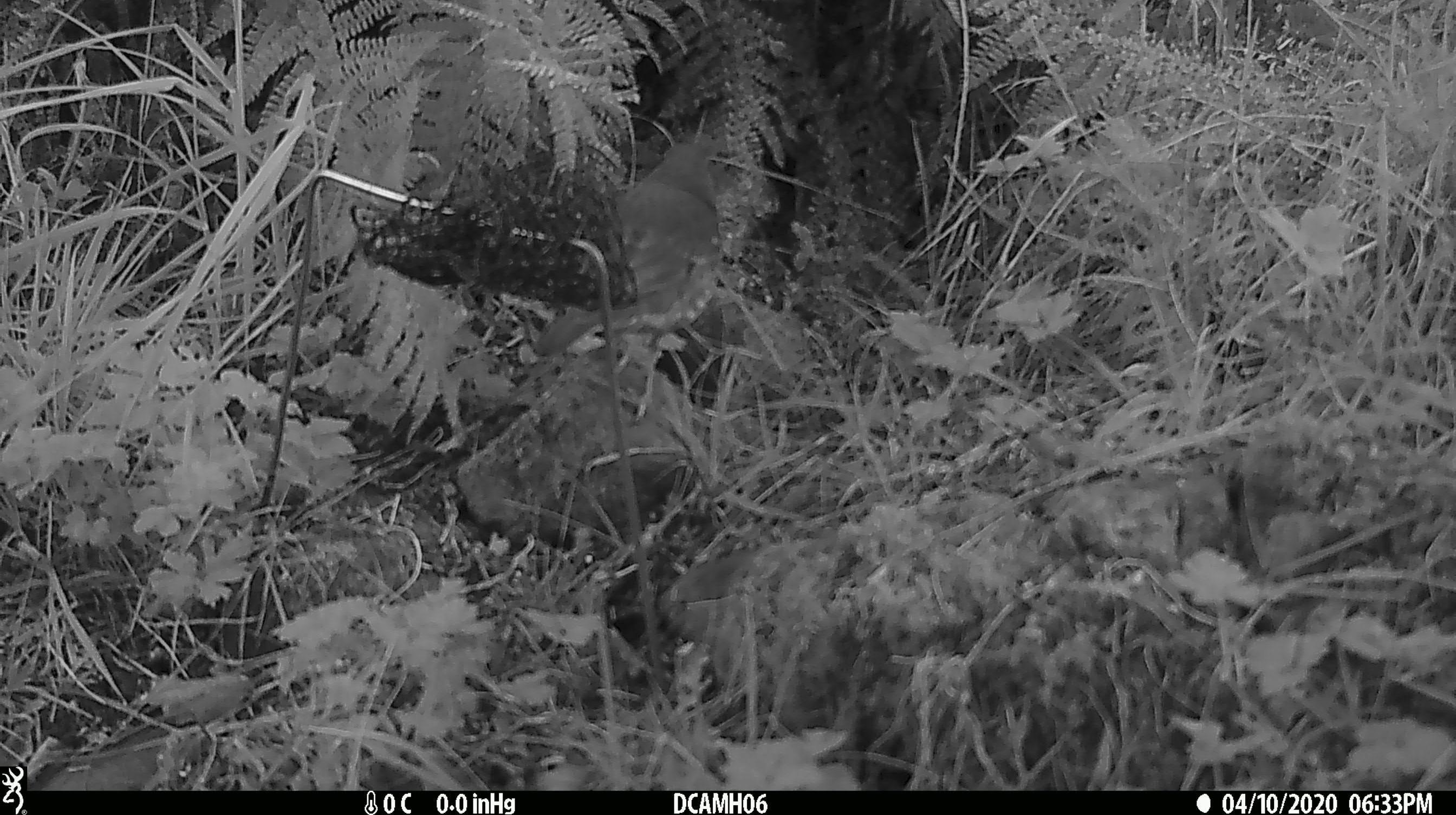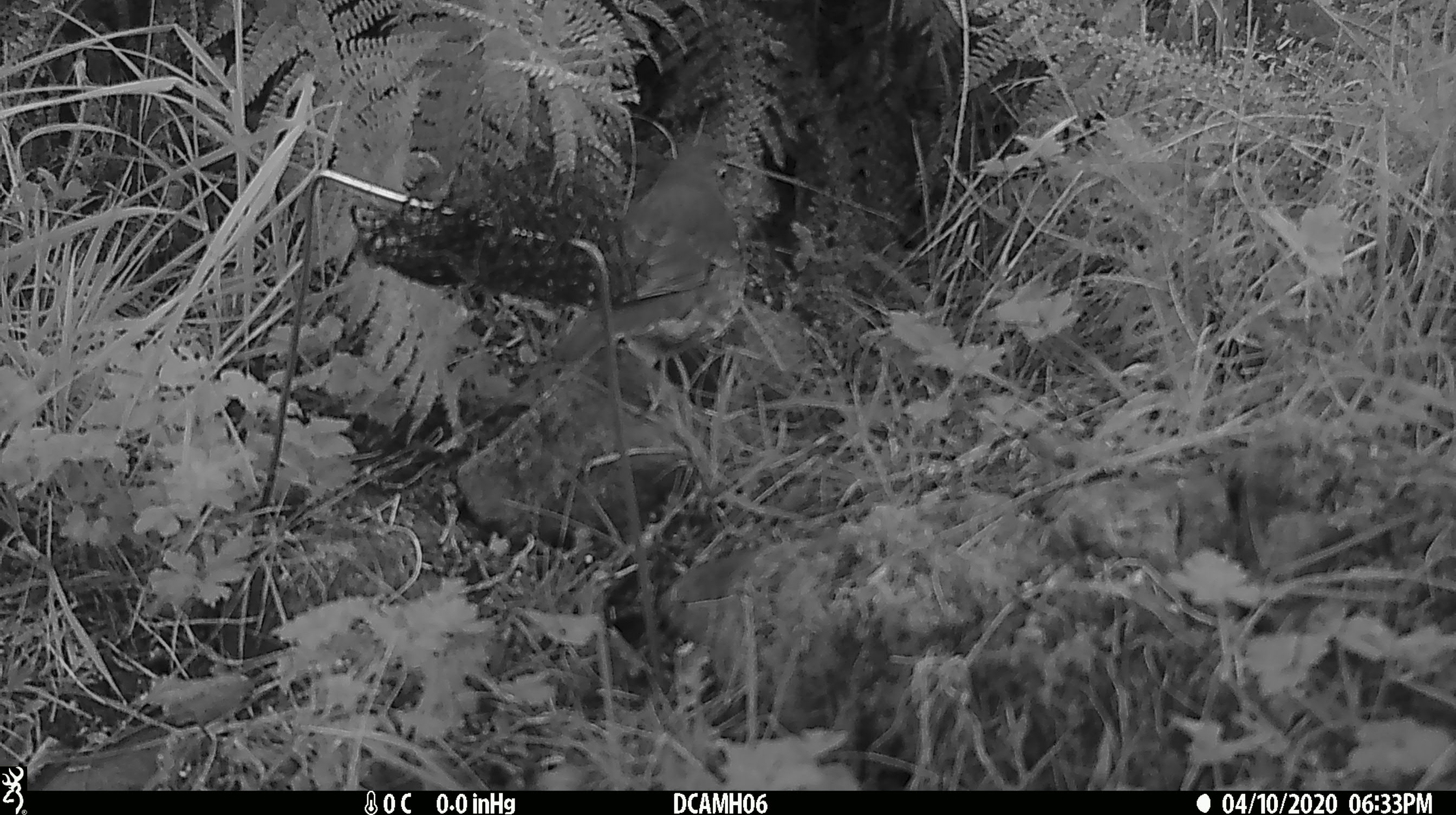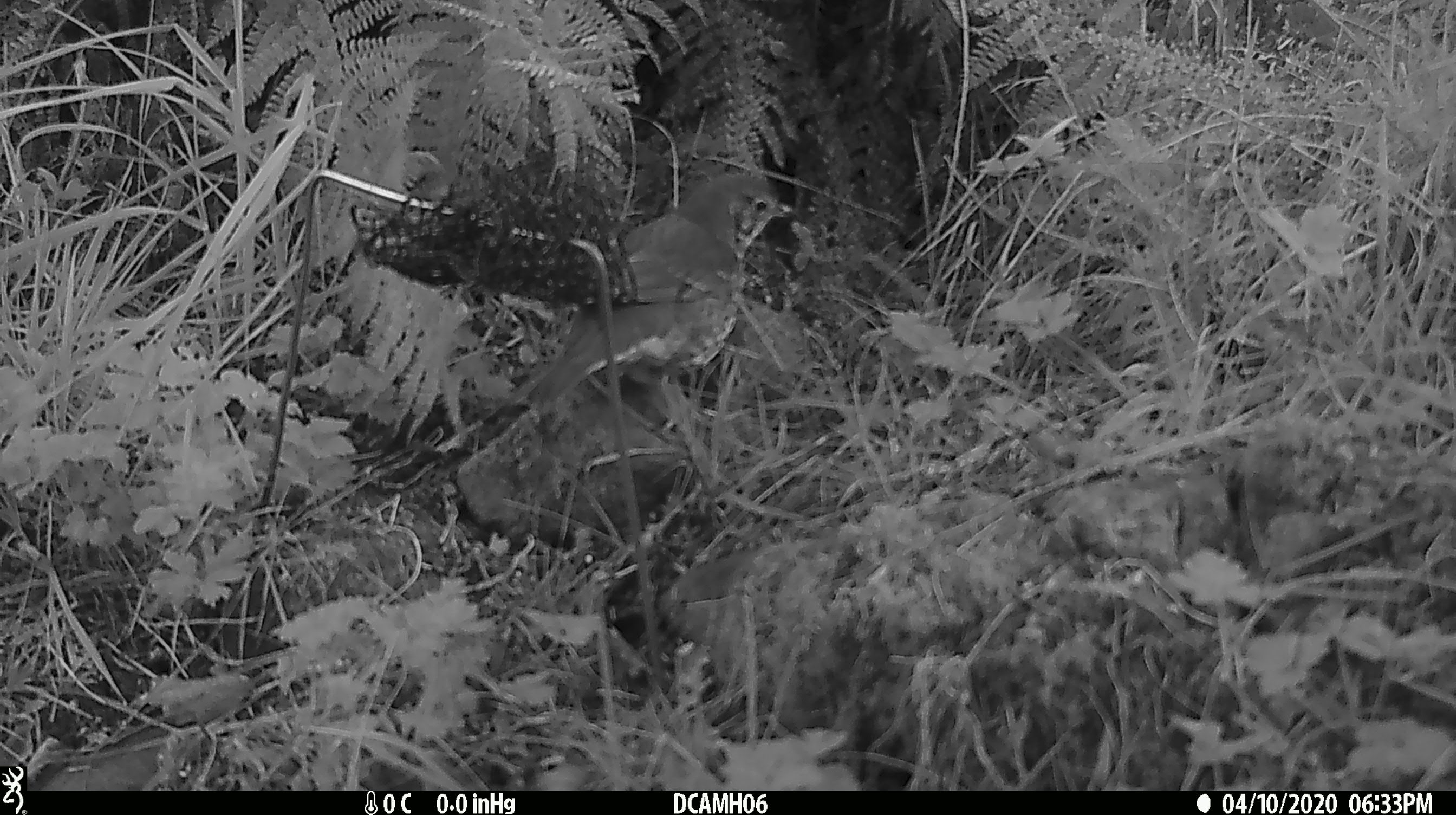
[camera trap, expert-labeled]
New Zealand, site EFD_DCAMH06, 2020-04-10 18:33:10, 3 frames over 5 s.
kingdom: Animalia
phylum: Chordata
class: Aves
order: Passeriformes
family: Turdidae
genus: Turdus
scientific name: Turdus philomelos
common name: song thrush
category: thrush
Thrush (song thrush) (Turdus philomelos).